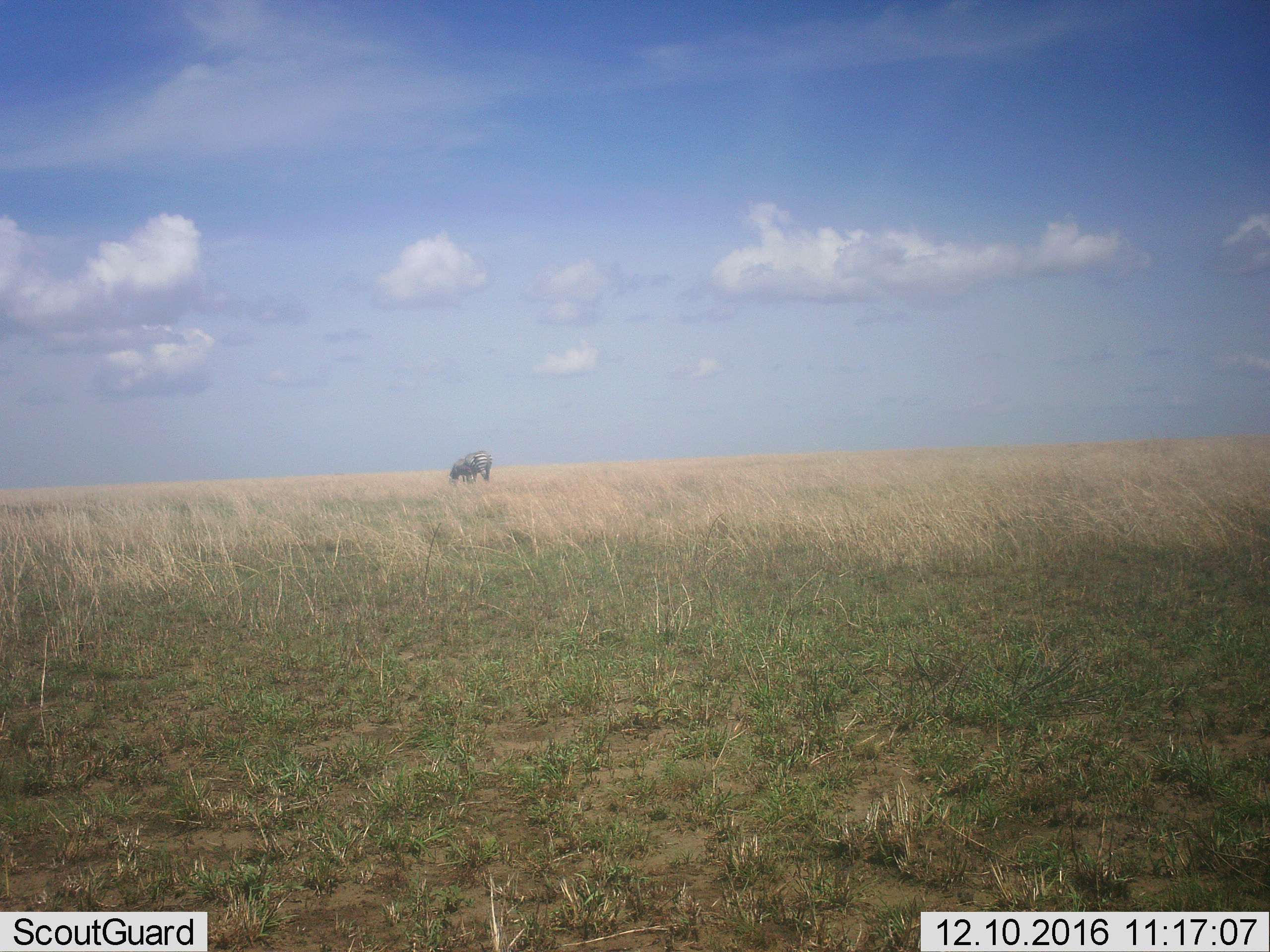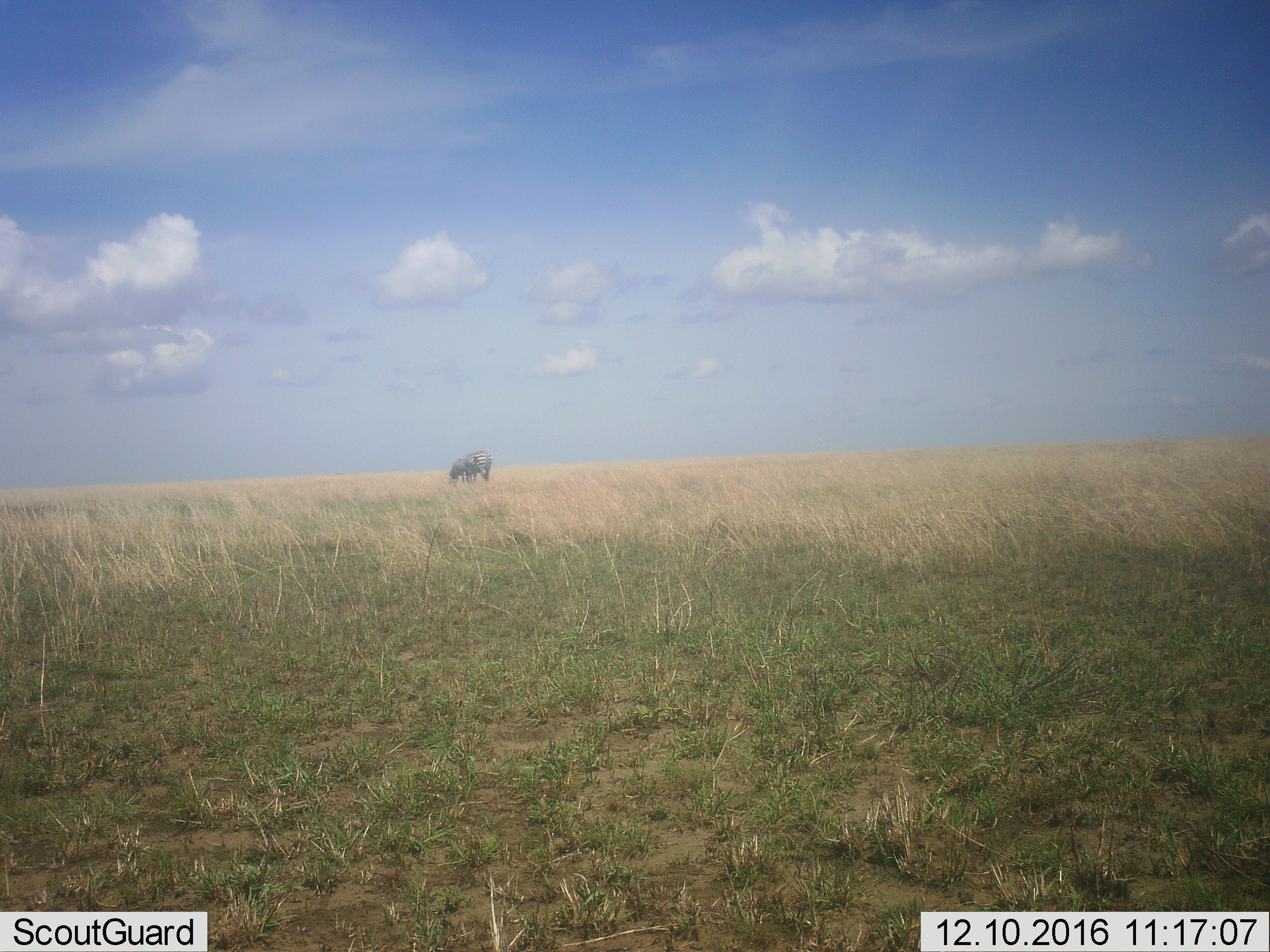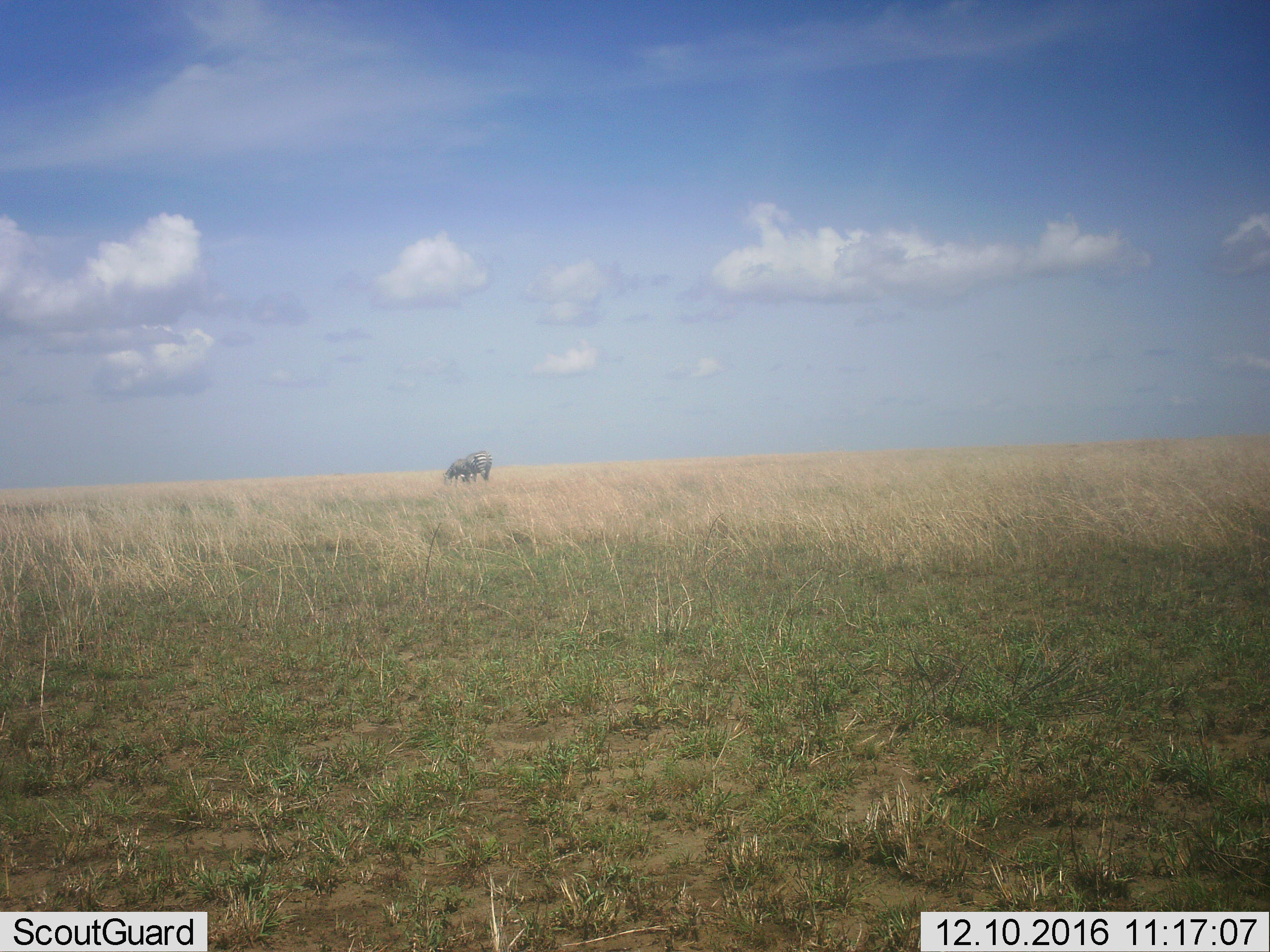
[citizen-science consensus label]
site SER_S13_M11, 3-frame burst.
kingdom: Animalia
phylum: Chordata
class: Mammalia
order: Perissodactyla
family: Equidae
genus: Equus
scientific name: Equus quagga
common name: plains zebra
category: zebraplains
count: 2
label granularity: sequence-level